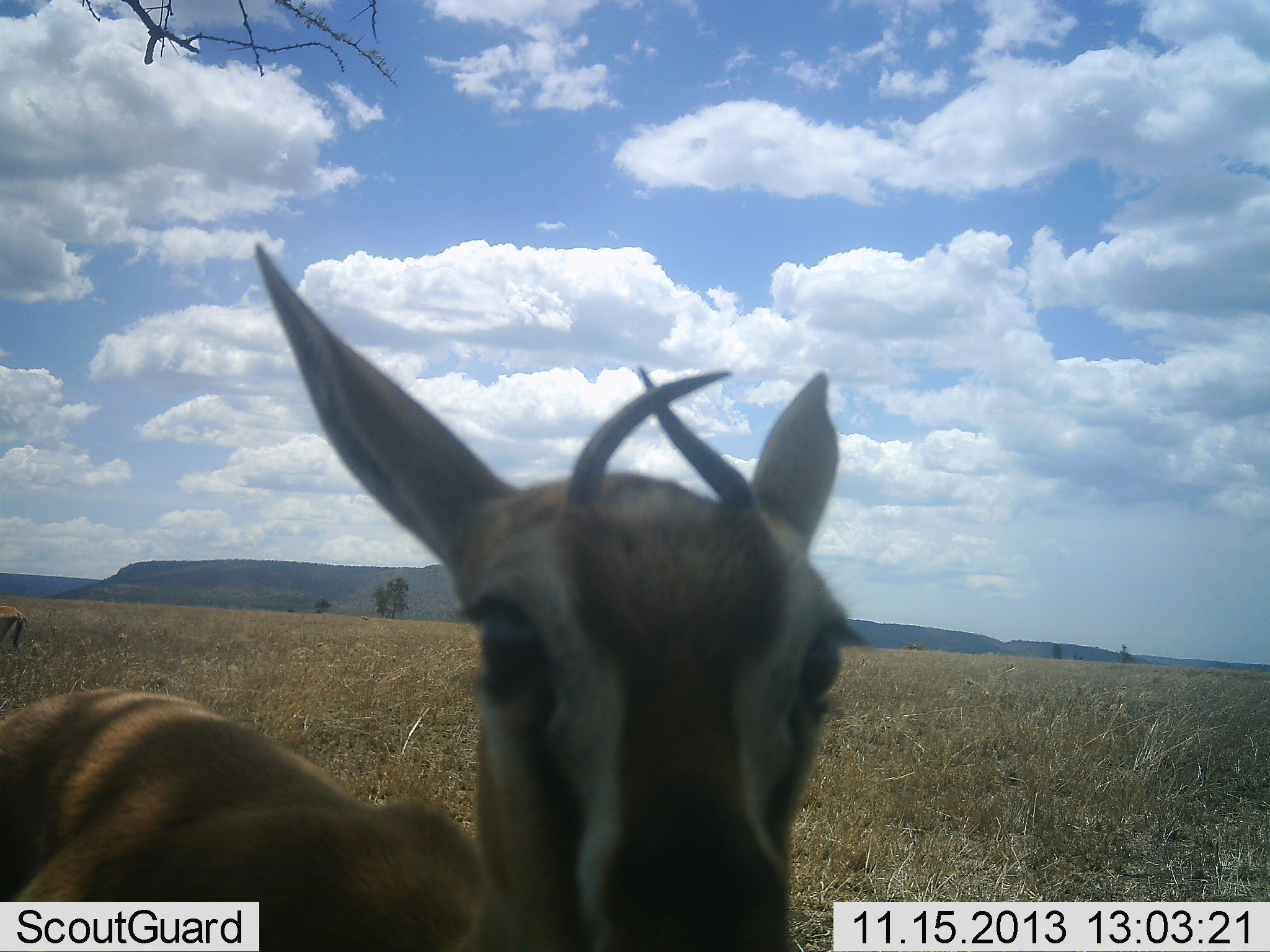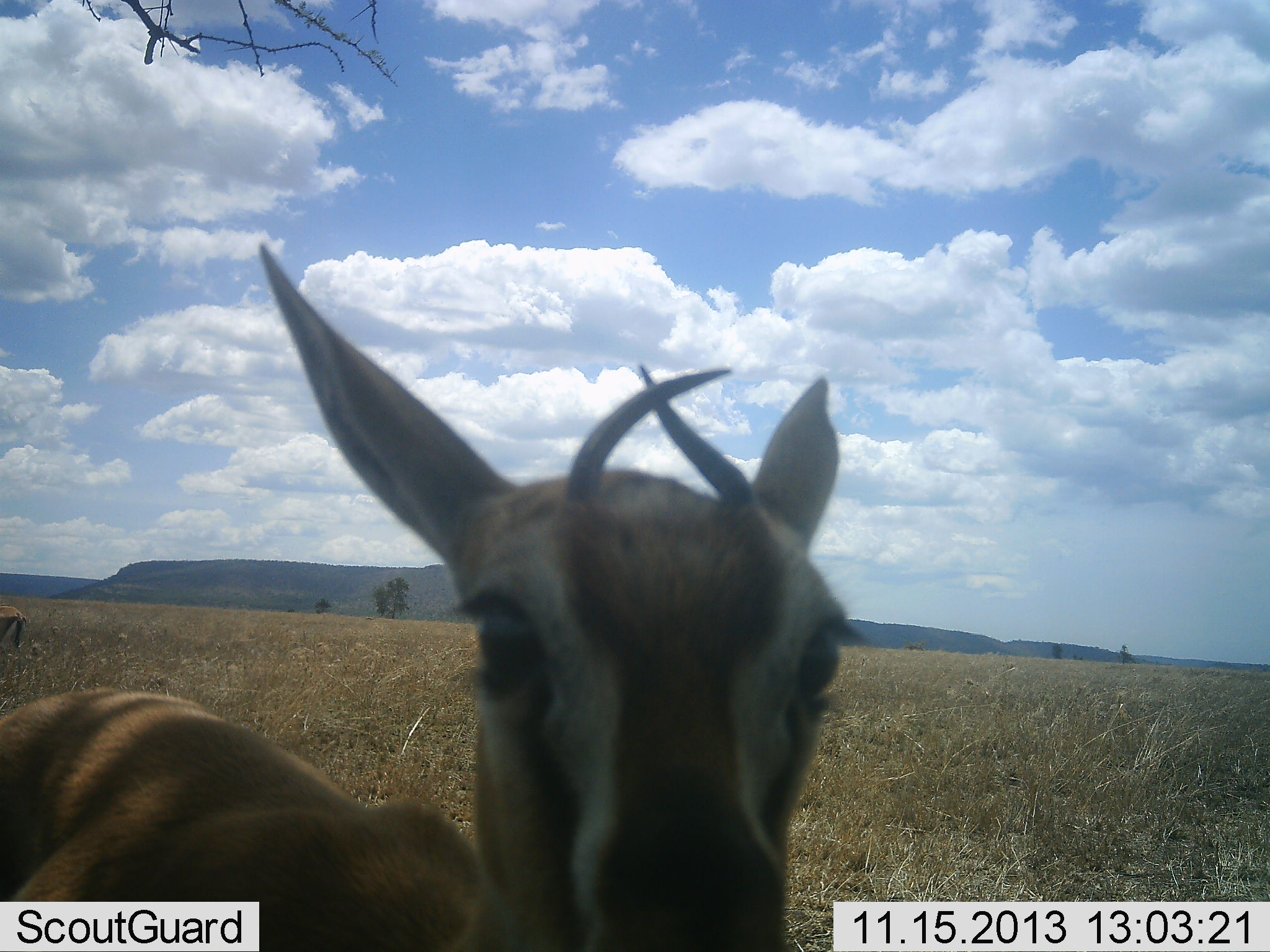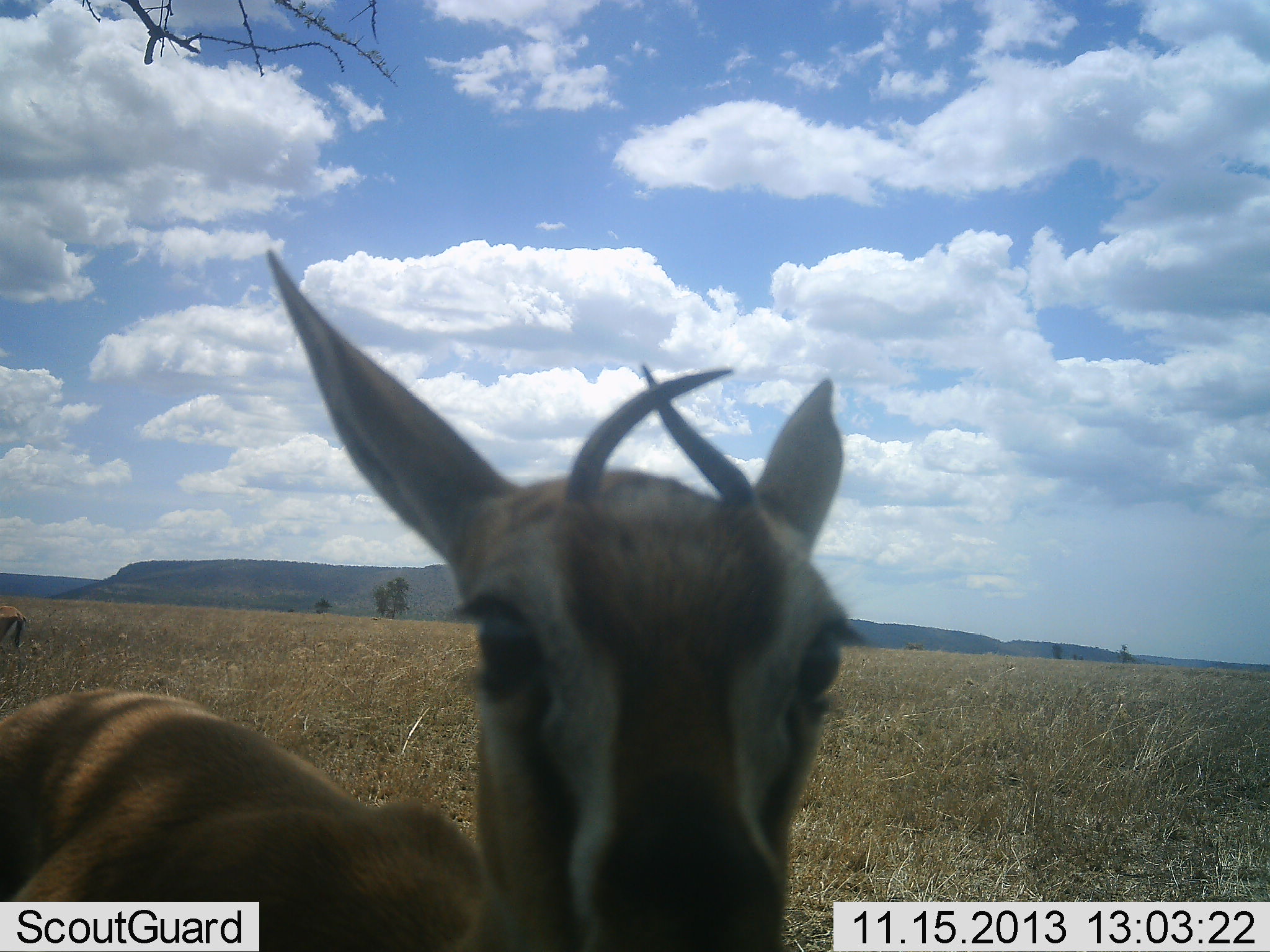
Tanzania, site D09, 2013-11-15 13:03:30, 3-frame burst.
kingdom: Animalia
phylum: Chordata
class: Mammalia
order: Artiodactyla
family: Bovidae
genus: Eudorcas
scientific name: Eudorcas thomsonii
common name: thomson's gazelle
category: gazellethomsons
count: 1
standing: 90%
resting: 0%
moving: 3%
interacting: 14%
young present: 3%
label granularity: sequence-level